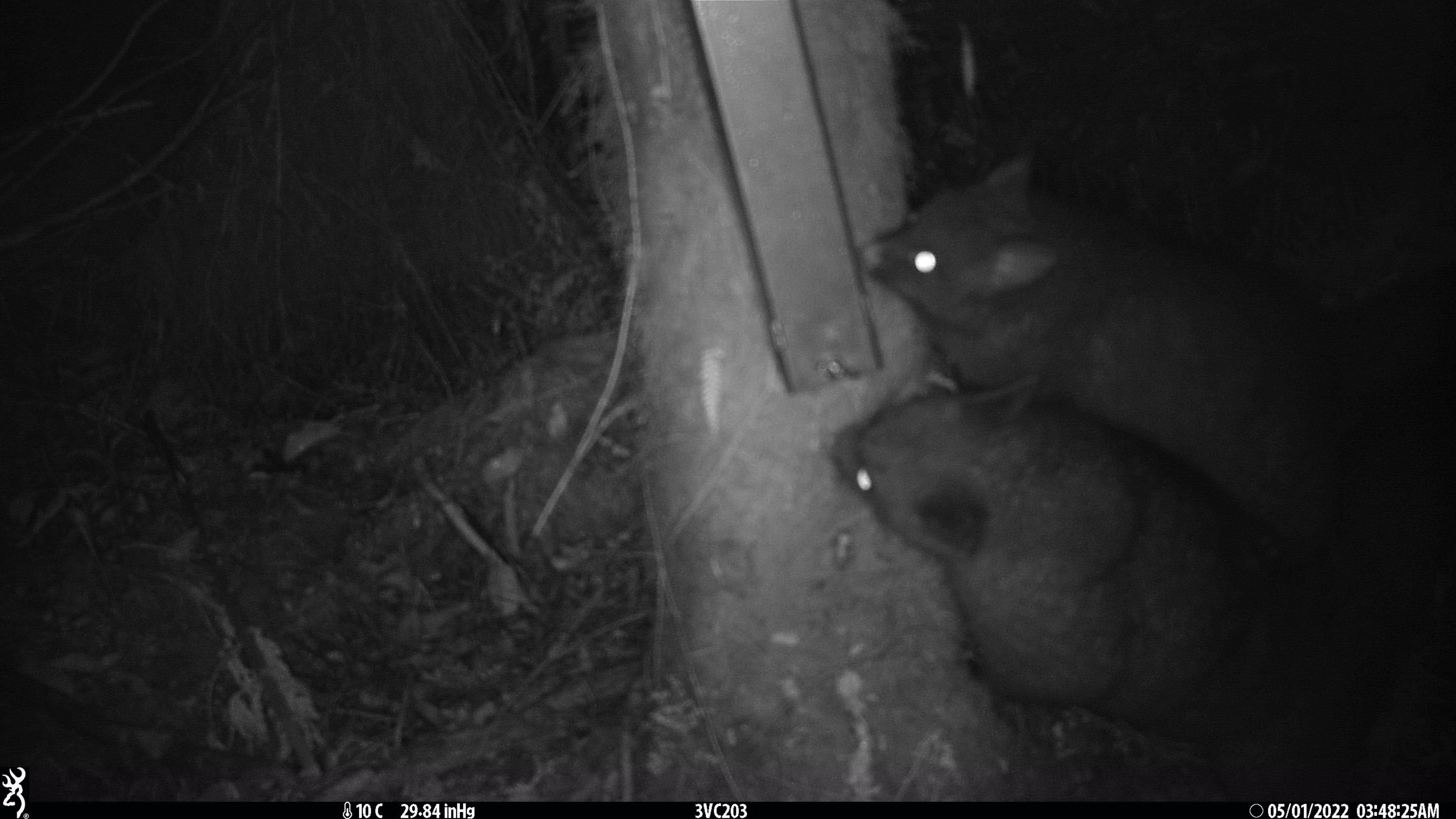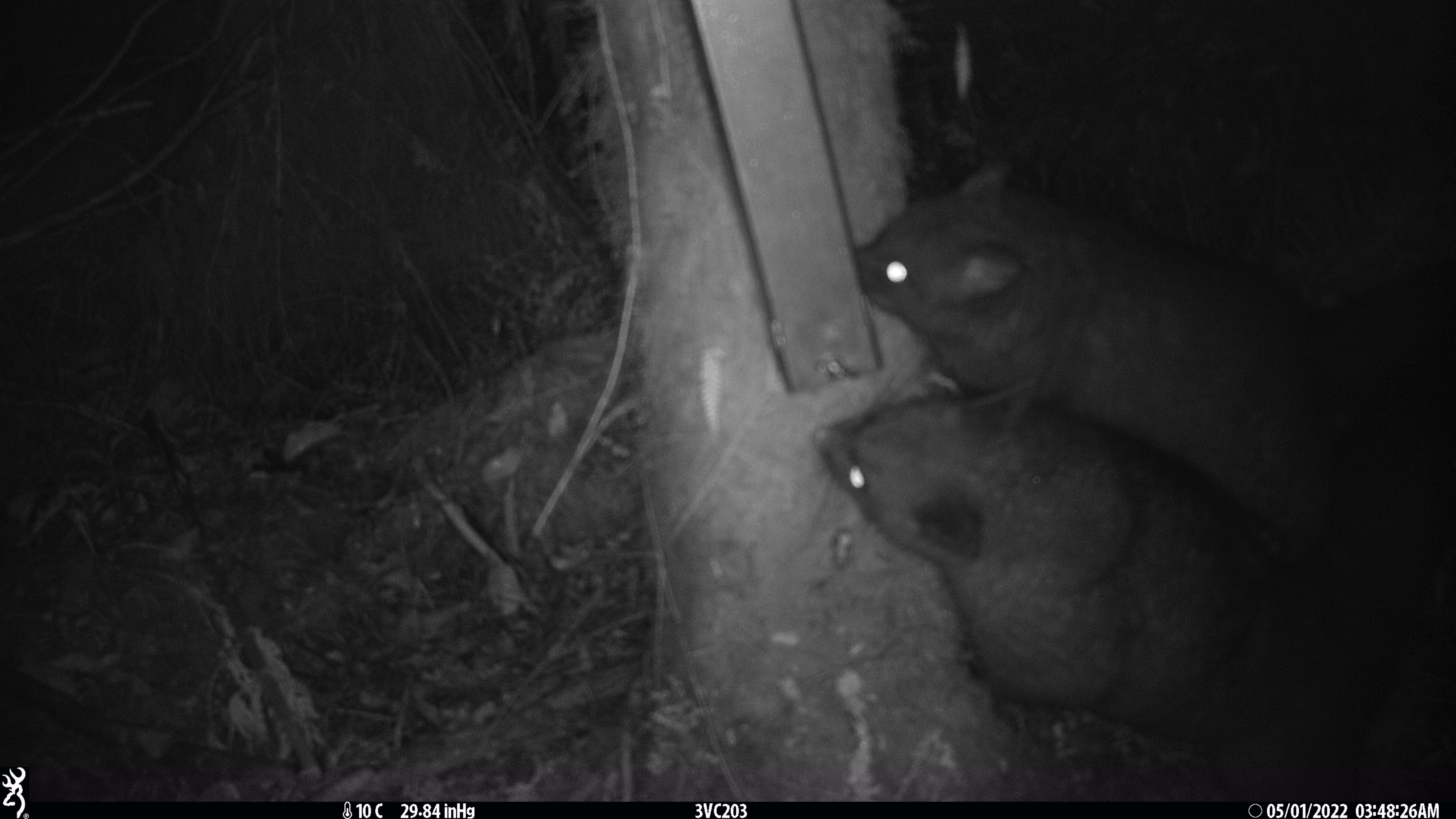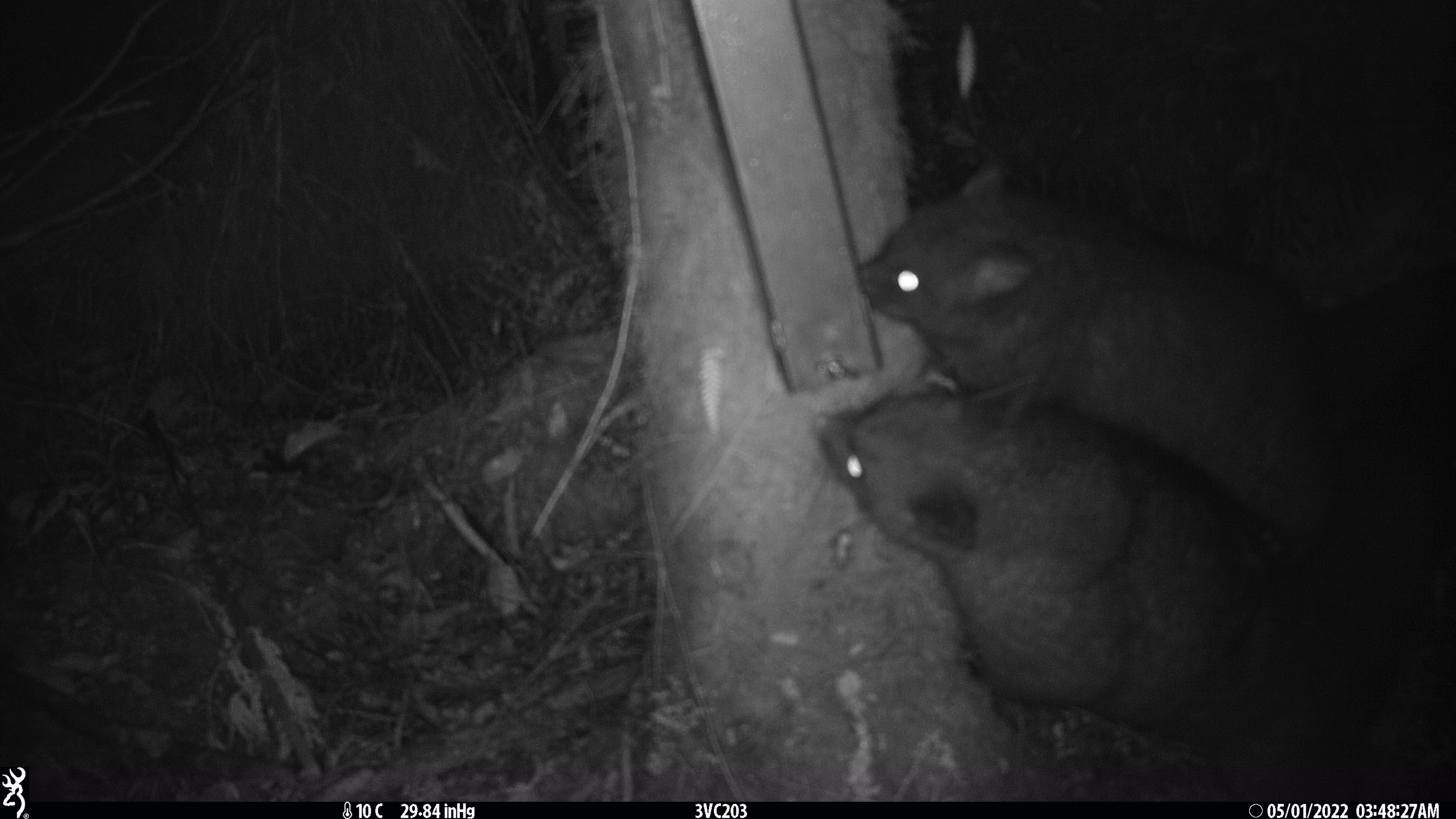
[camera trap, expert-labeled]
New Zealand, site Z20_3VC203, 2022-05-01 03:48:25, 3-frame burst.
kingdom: Animalia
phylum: Chordata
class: Mammalia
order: Diprotodontia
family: Phalangeridae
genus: Trichosurus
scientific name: Trichosurus vulpecula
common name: common brushtail possum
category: possum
Possum (common brushtail possum) (Trichosurus vulpecula).